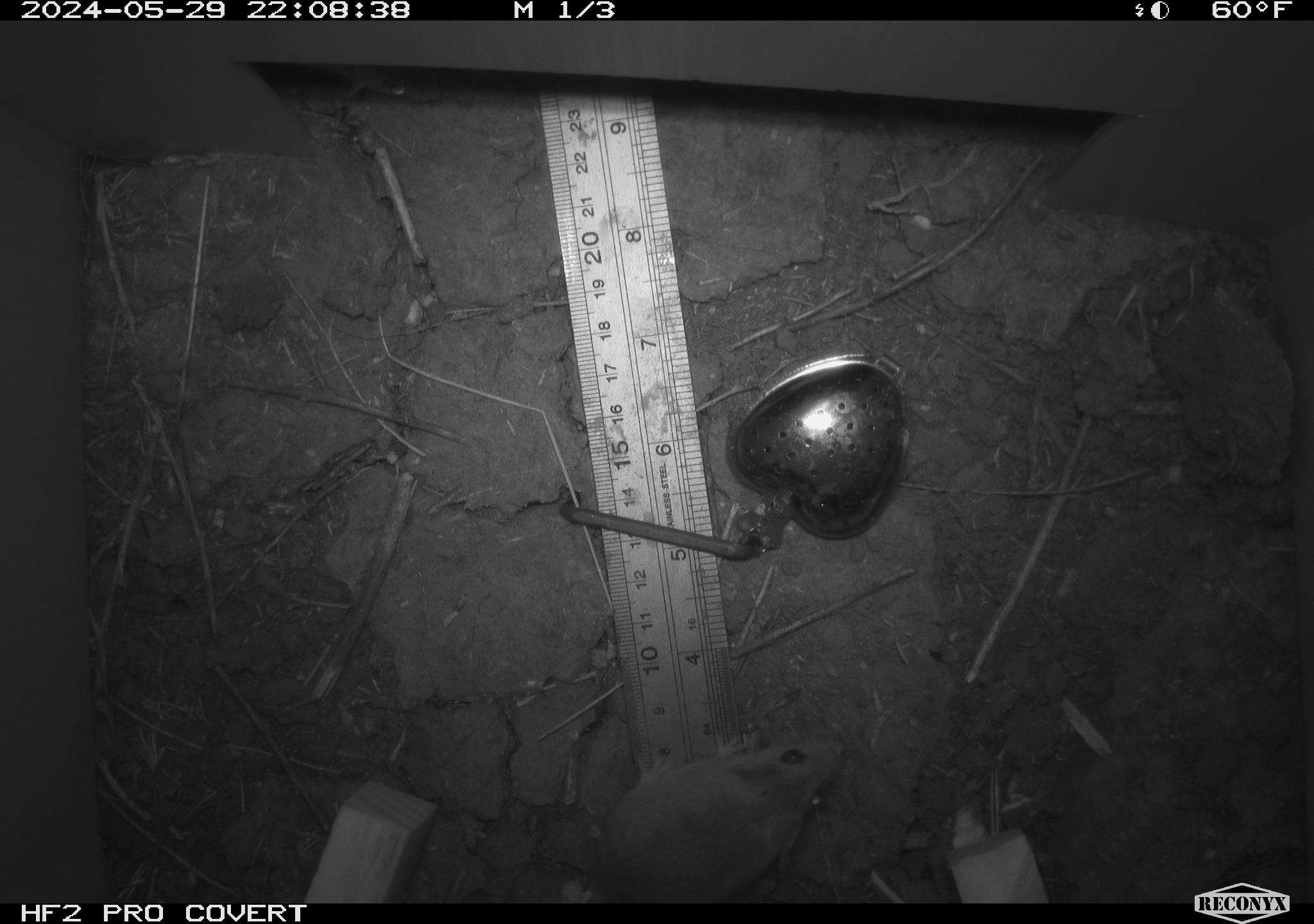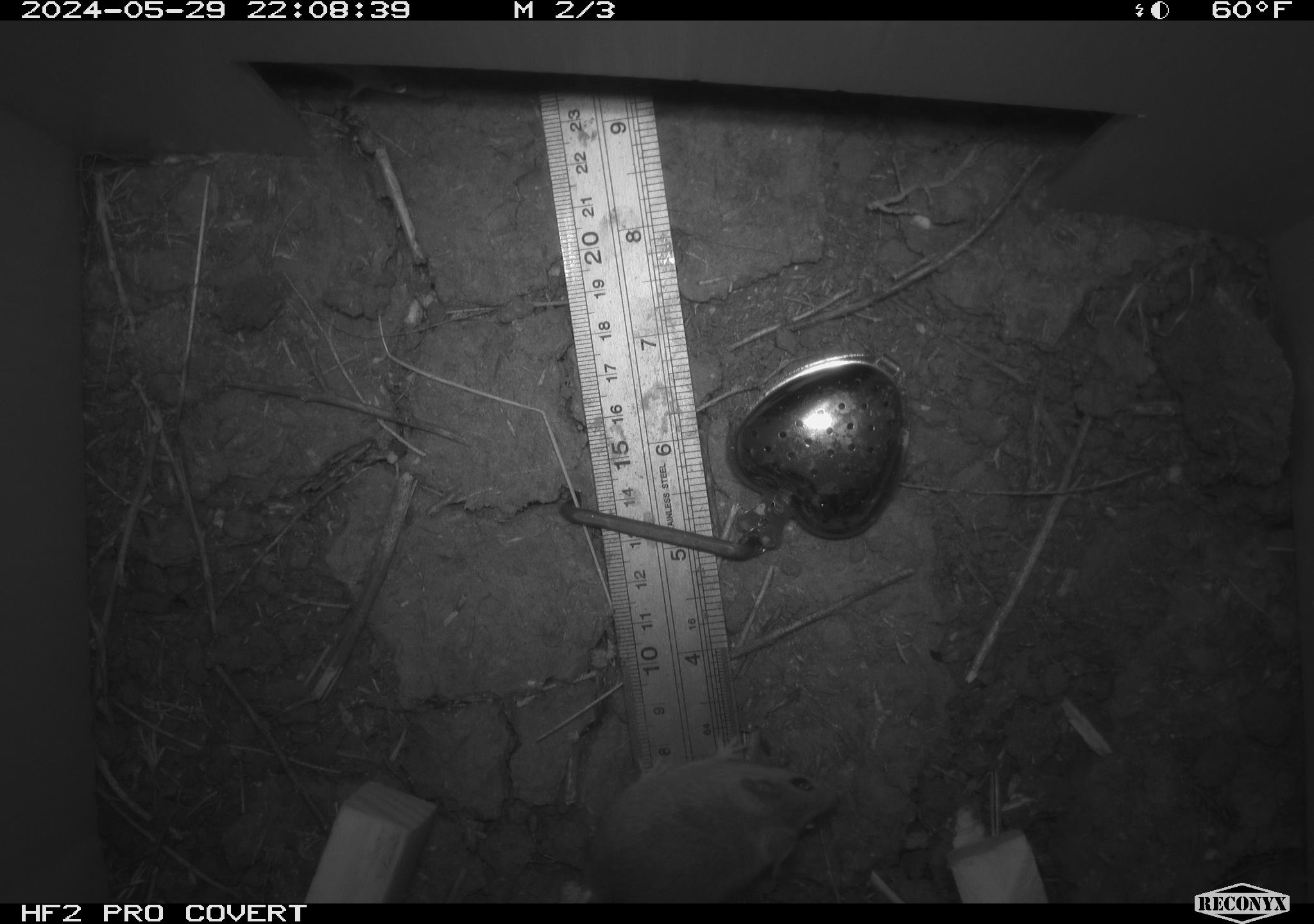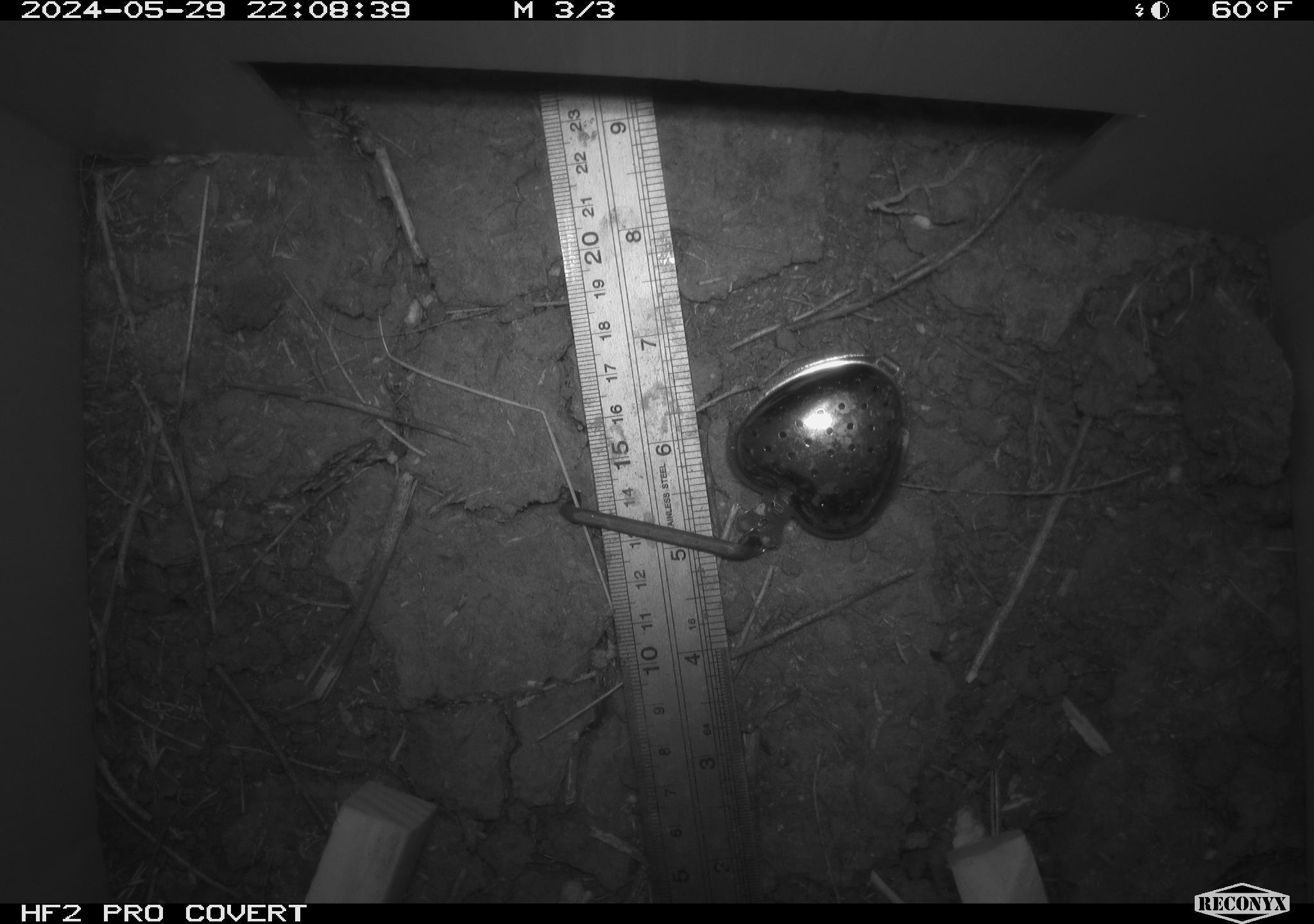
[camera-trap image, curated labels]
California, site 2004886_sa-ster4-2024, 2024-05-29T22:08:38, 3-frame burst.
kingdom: Animalia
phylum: Chordata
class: Mammalia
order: Rodentia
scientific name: Rodentia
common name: mouse species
Mouse species (Rodentia).